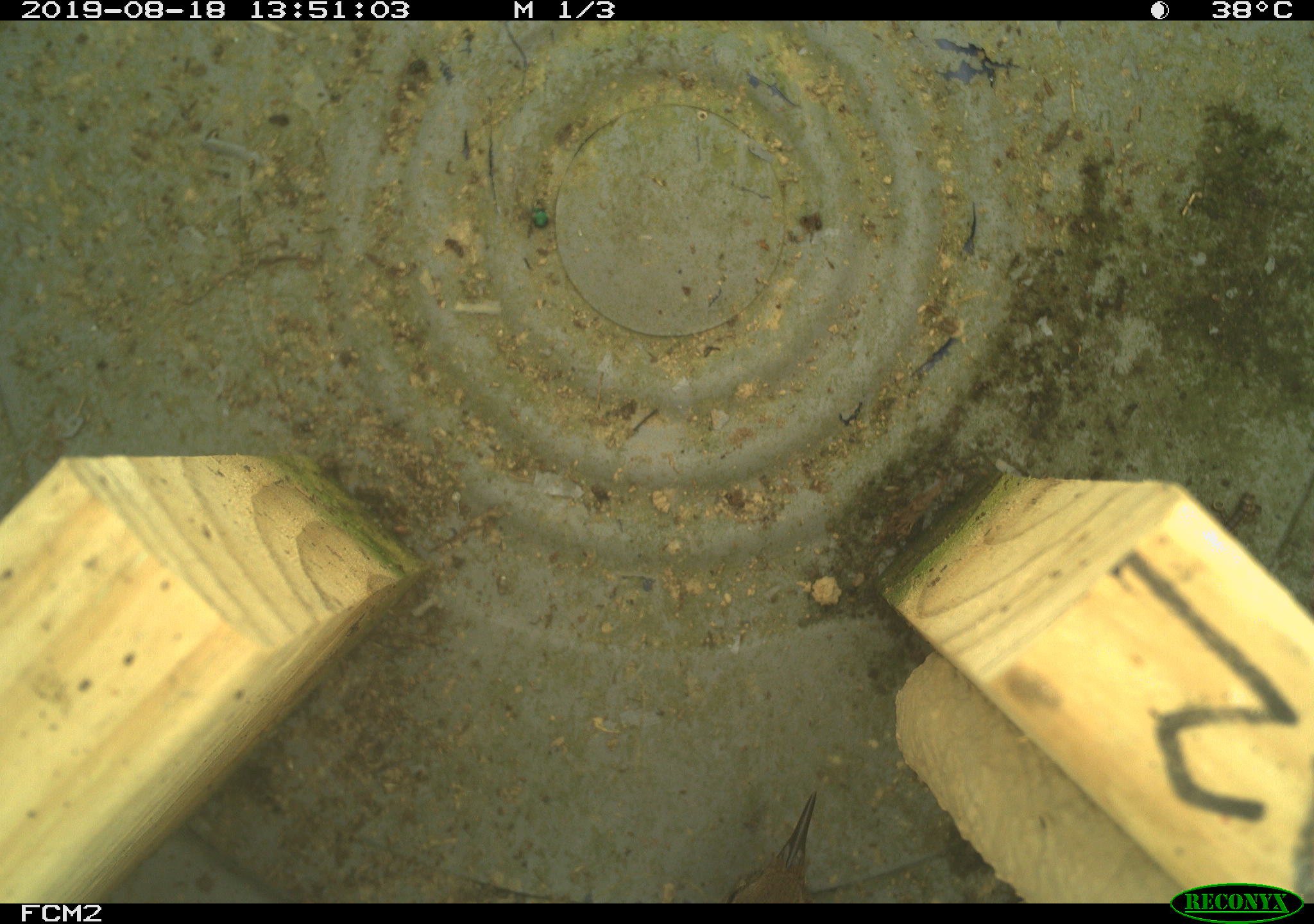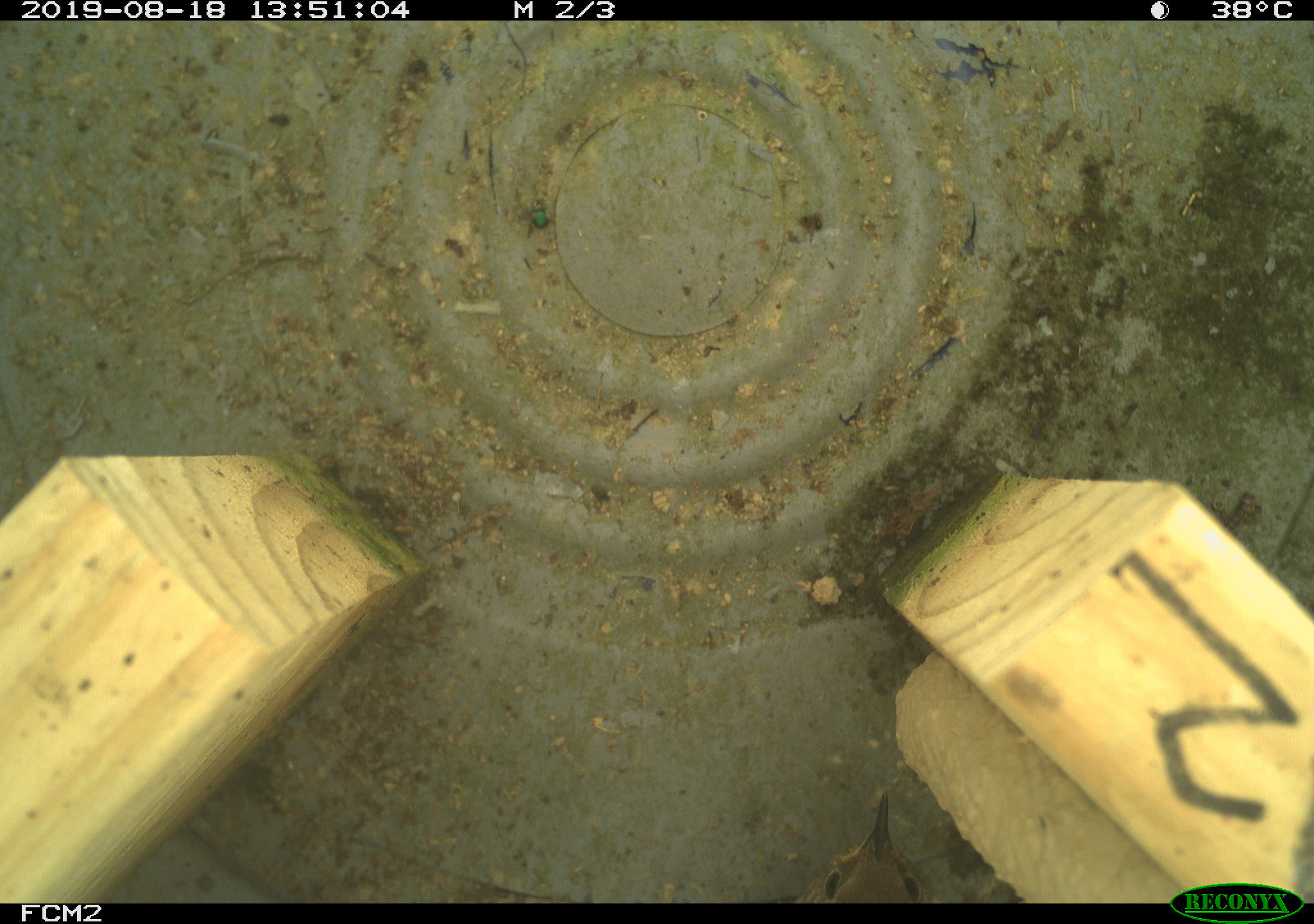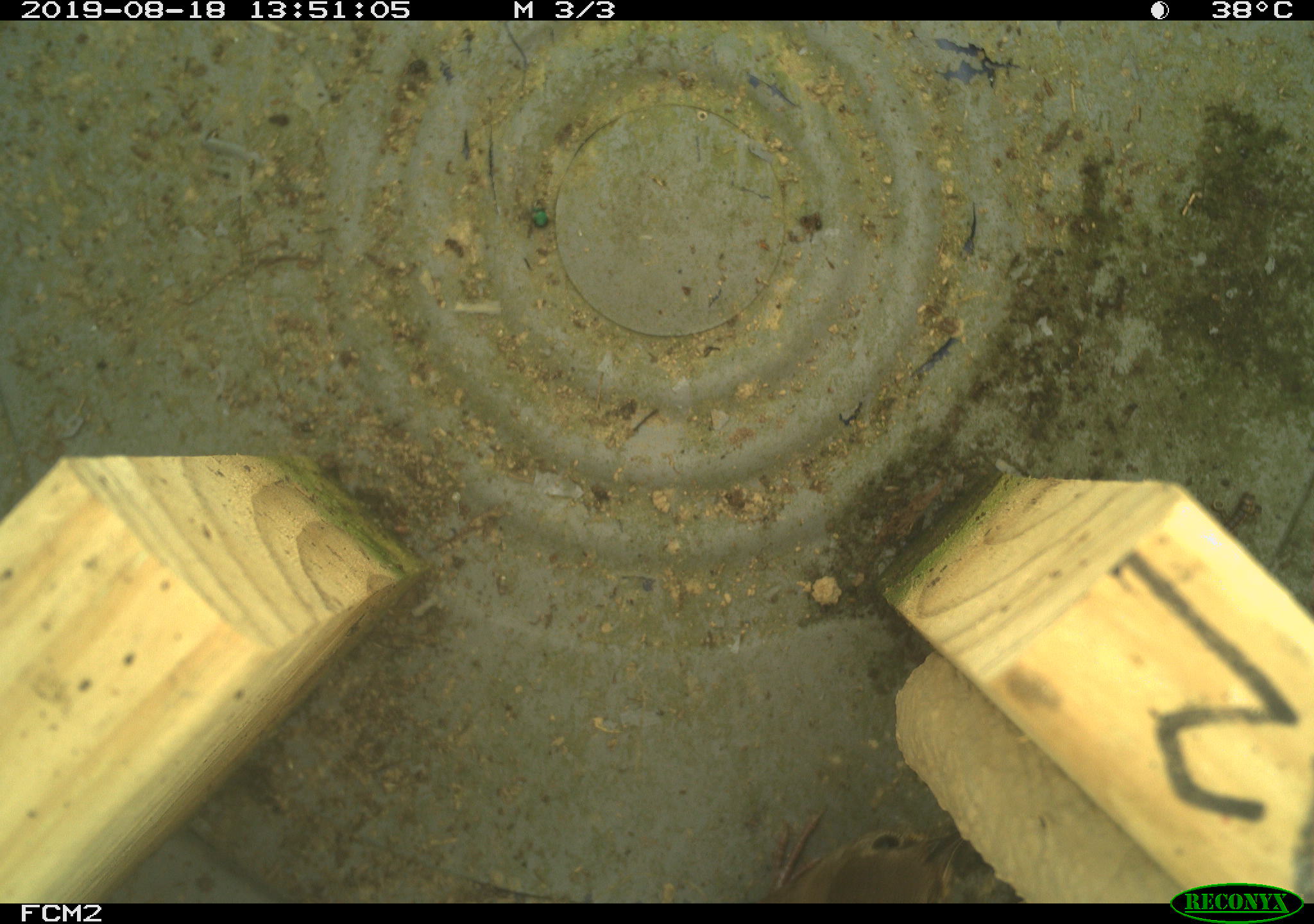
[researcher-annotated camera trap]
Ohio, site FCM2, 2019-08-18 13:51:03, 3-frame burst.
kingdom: Animalia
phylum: Chordata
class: Aves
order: Passeriformes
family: Troglodytidae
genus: Troglodytes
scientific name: Troglodytes aedon aedon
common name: northern house wren